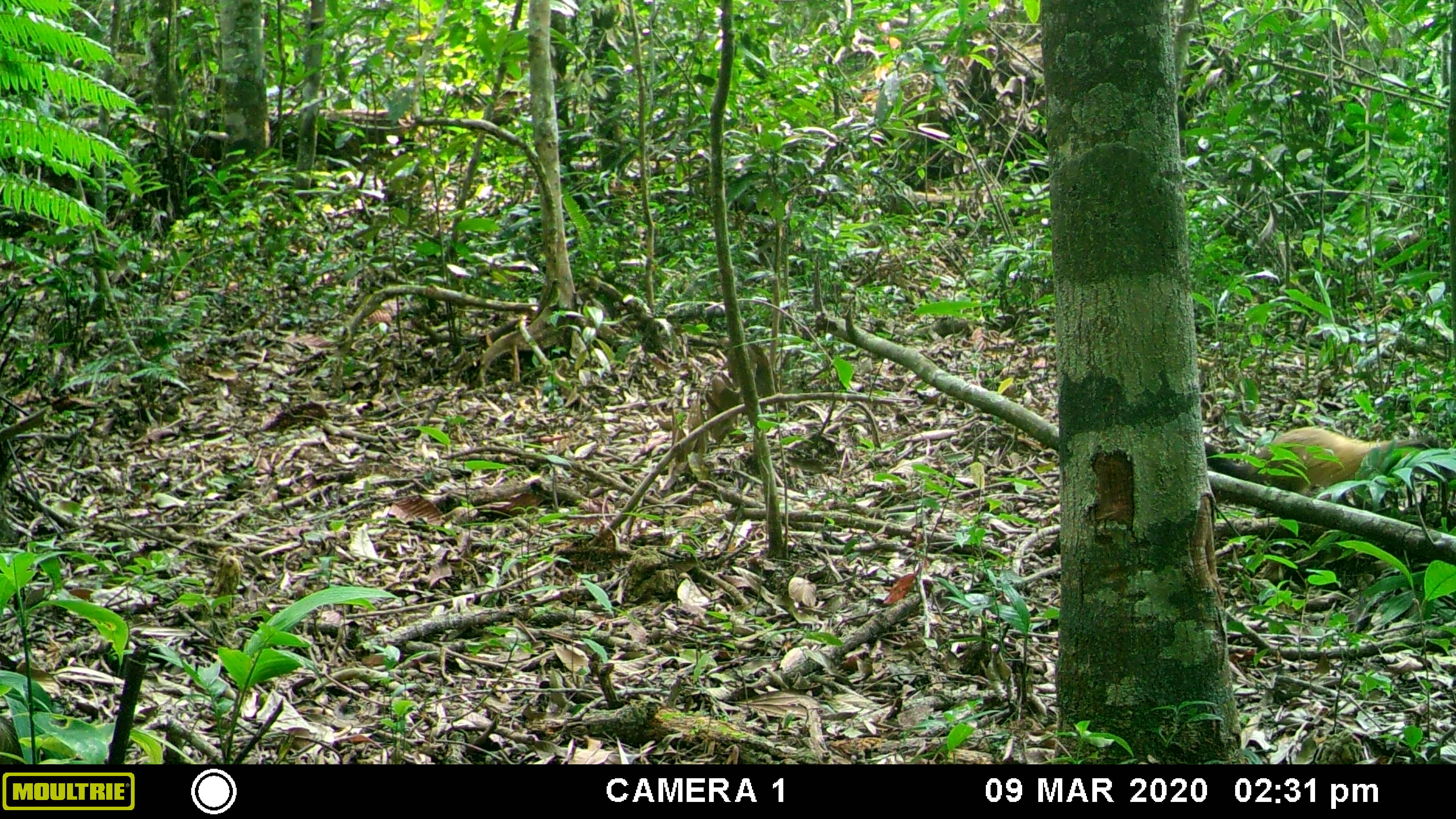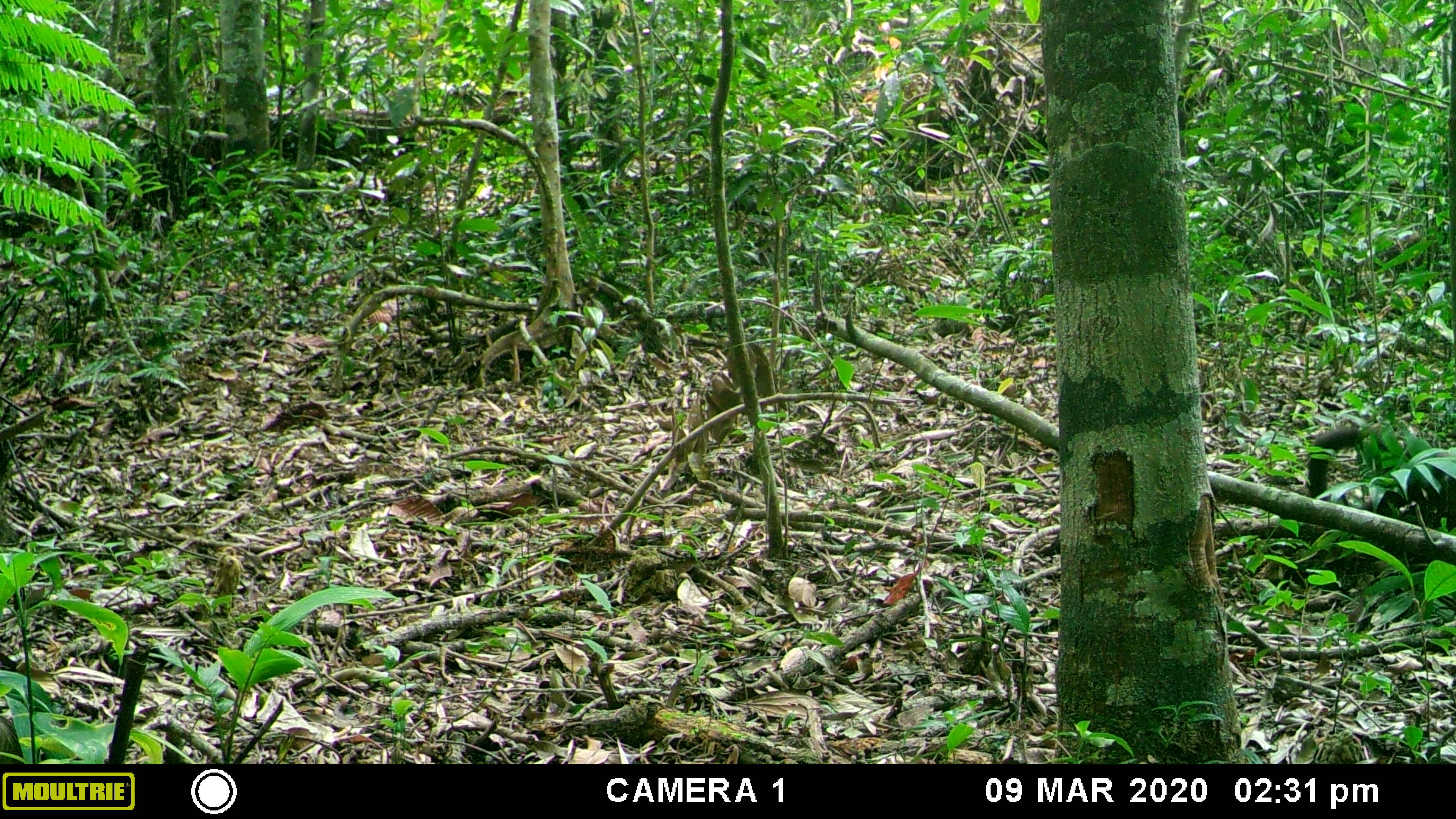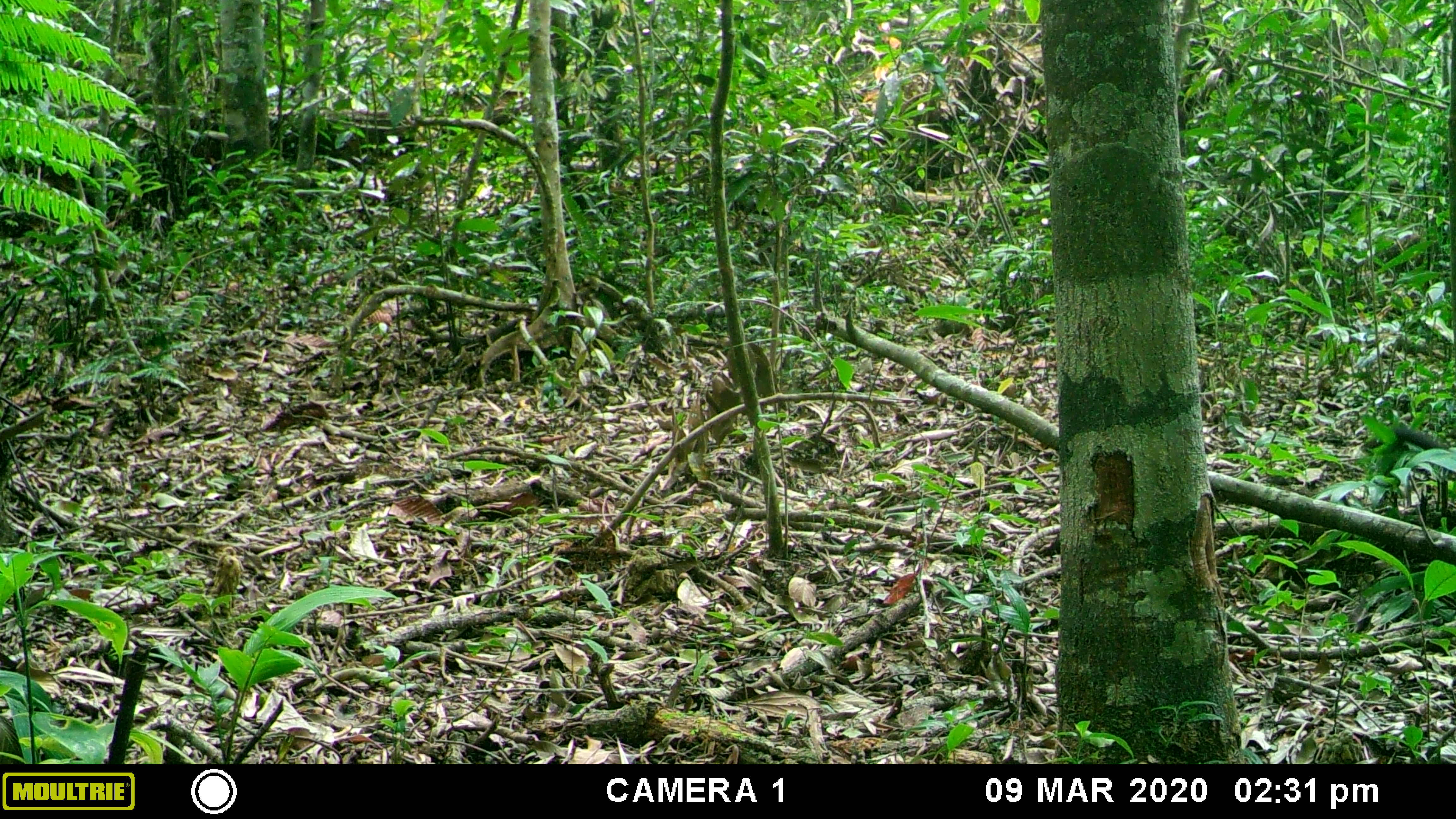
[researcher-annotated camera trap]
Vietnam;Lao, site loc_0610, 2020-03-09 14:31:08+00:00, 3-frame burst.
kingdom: Animalia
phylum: Chordata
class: Mammalia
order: Carnivora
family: Mustelidae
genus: Martes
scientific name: Martes flavigula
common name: yellow-throated marten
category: yellow throated marten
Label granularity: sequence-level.